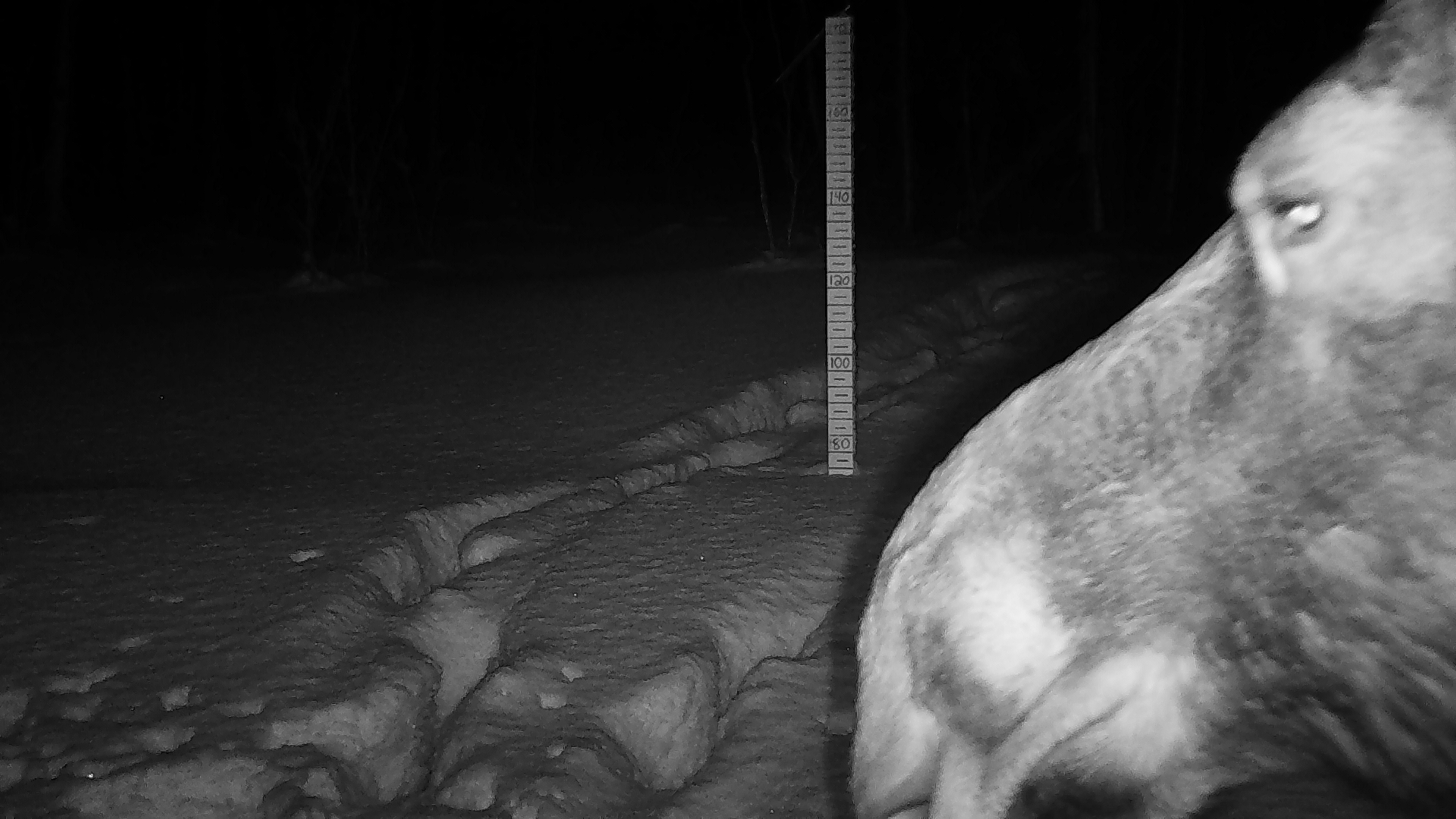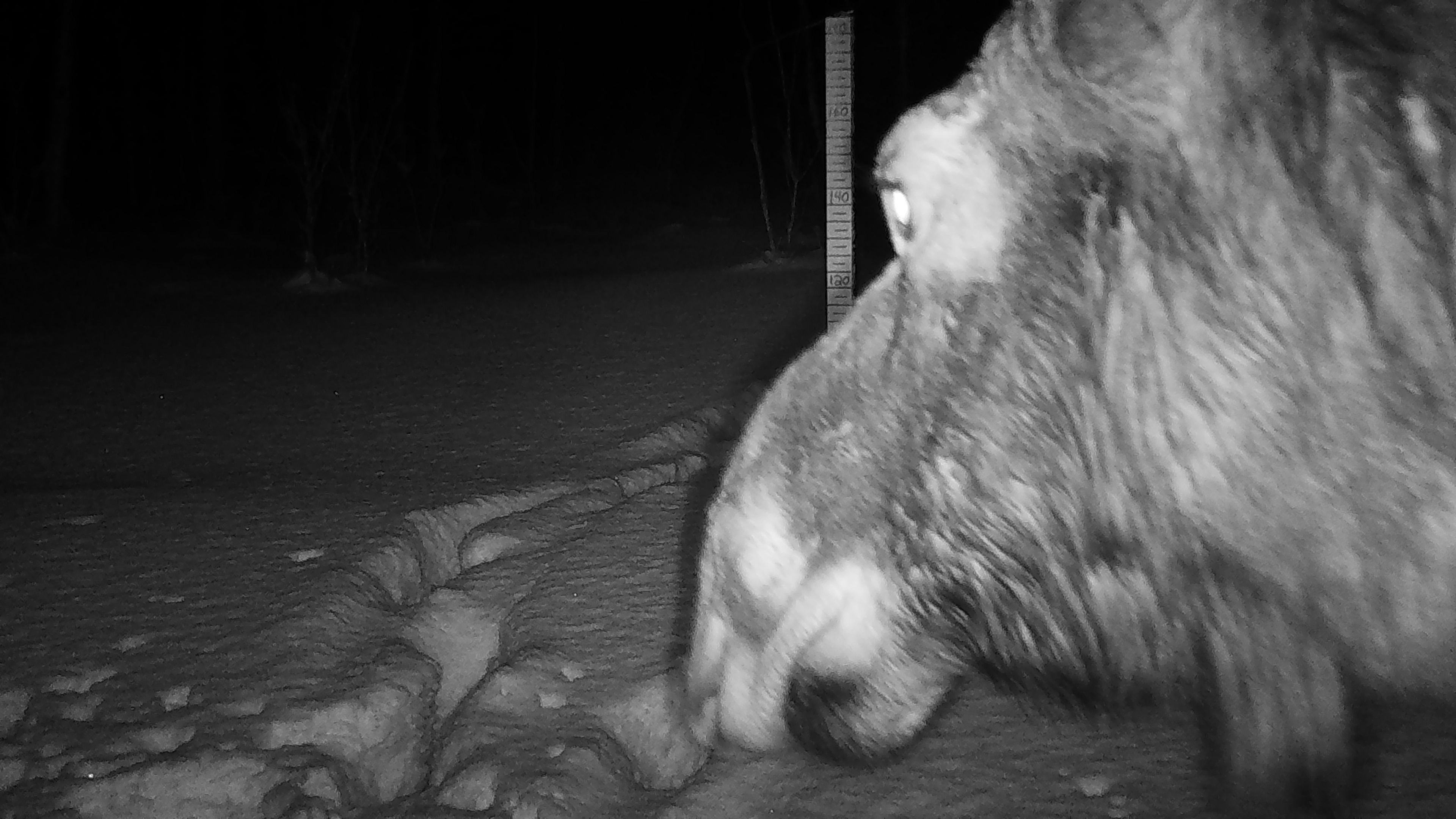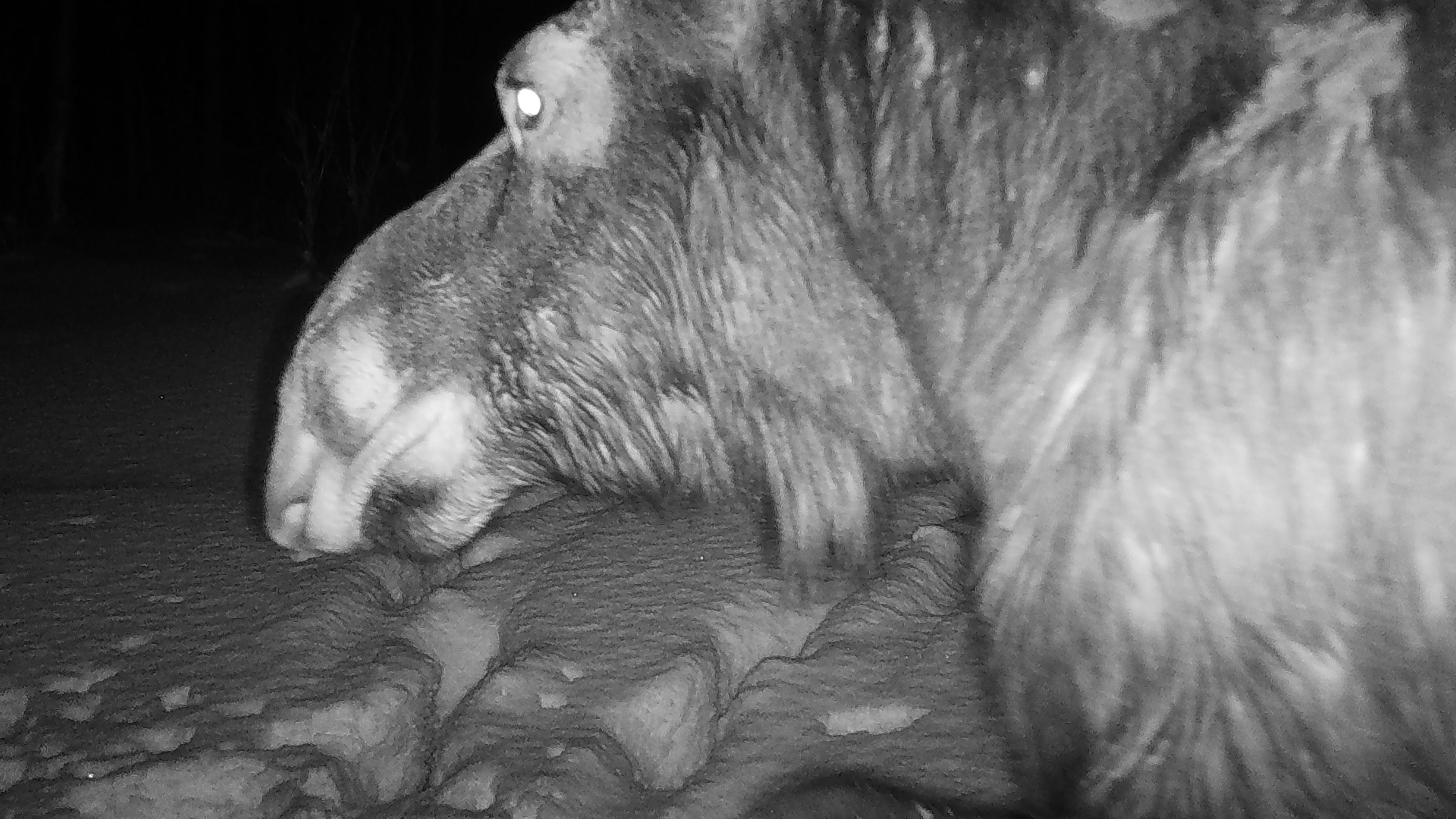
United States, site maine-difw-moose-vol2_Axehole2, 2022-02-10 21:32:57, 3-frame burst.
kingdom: Animalia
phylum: Chordata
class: Mammalia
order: Artiodactyla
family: Cervidae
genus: Alces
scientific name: Alces alces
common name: moose